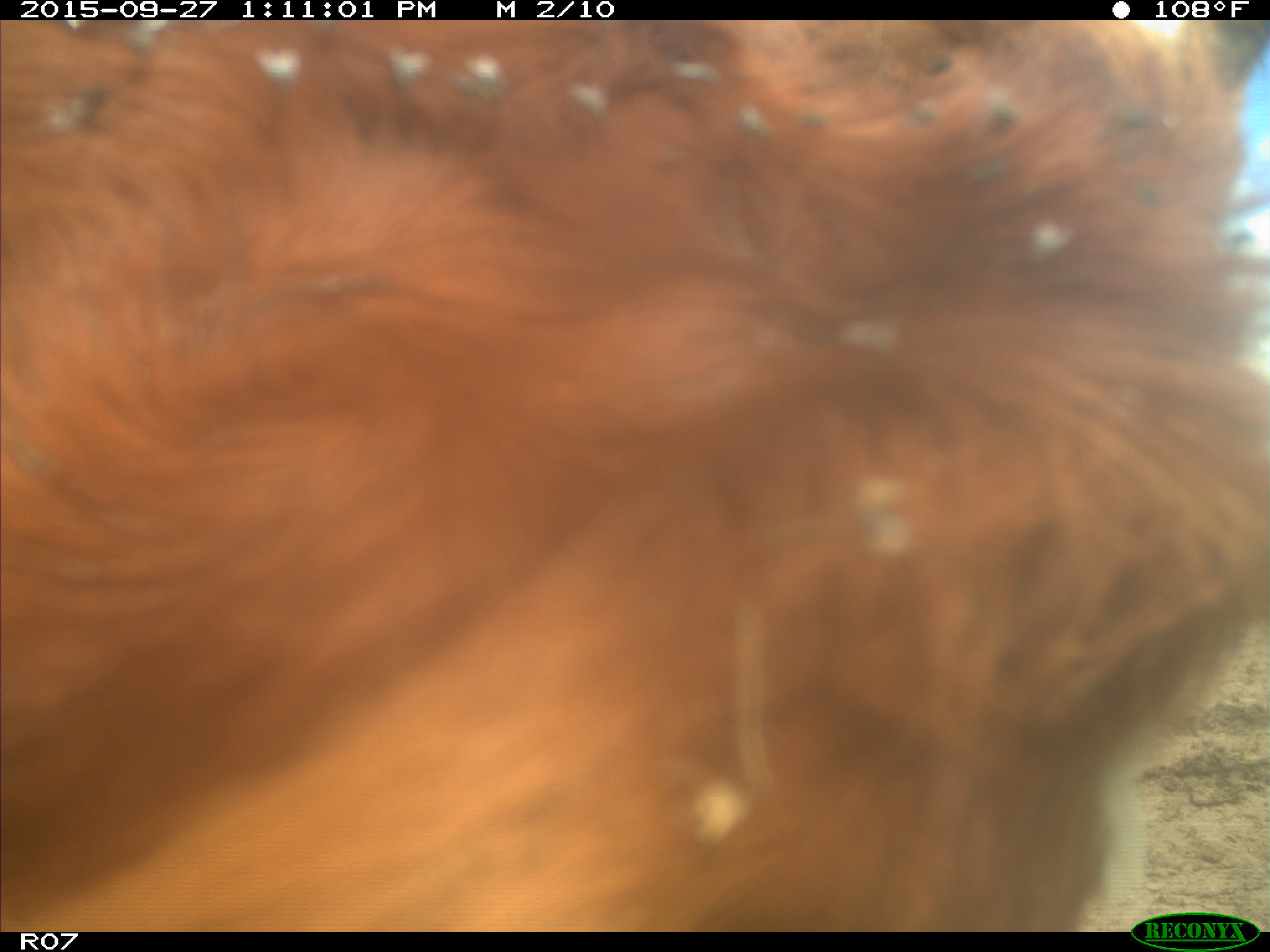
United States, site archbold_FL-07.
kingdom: Animalia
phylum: Chordata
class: Mammalia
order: Artiodactyla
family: Bovidae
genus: Bos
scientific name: Bos taurus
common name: domestic cow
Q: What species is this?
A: Bos taurus (domestic cow).